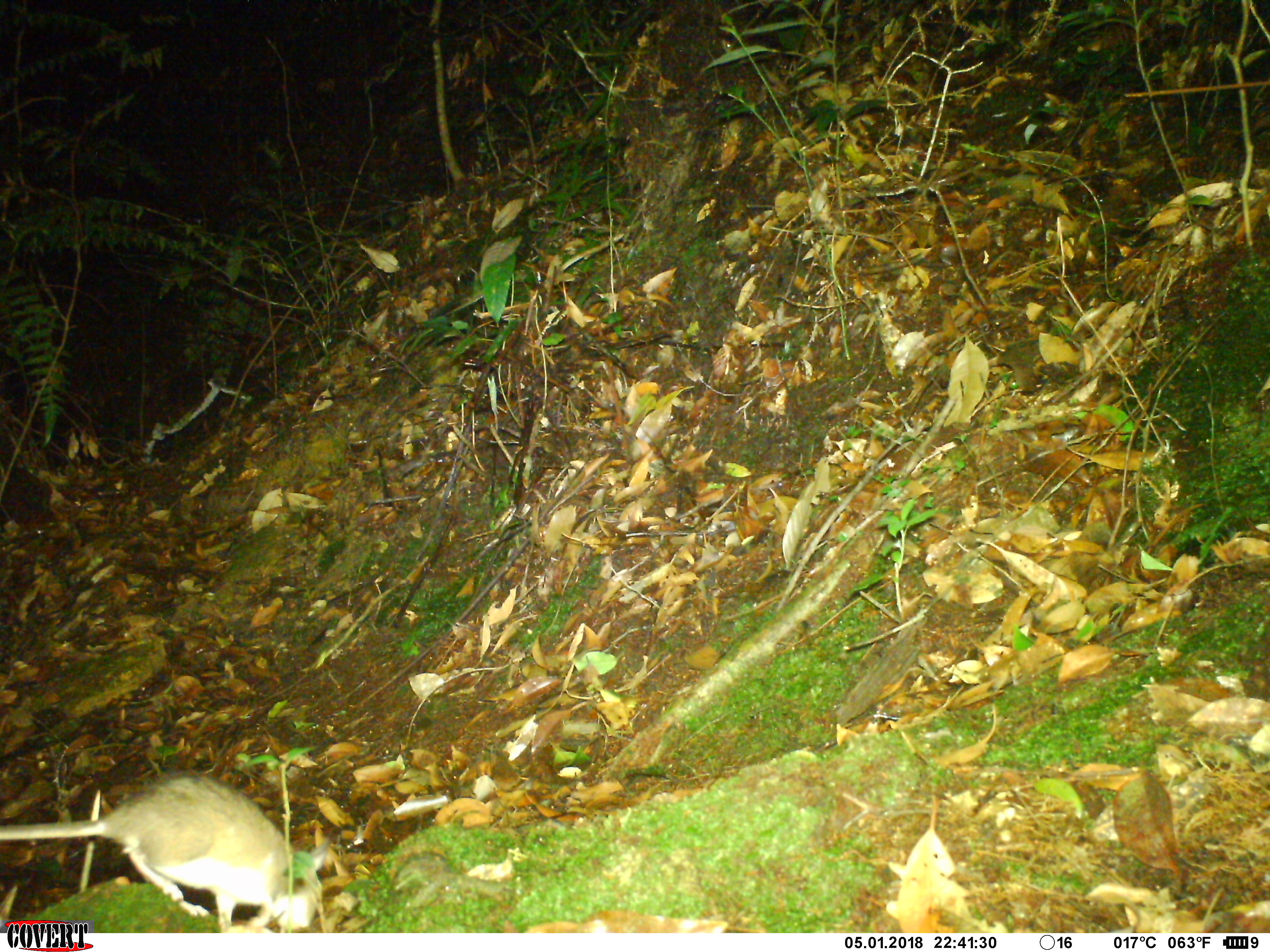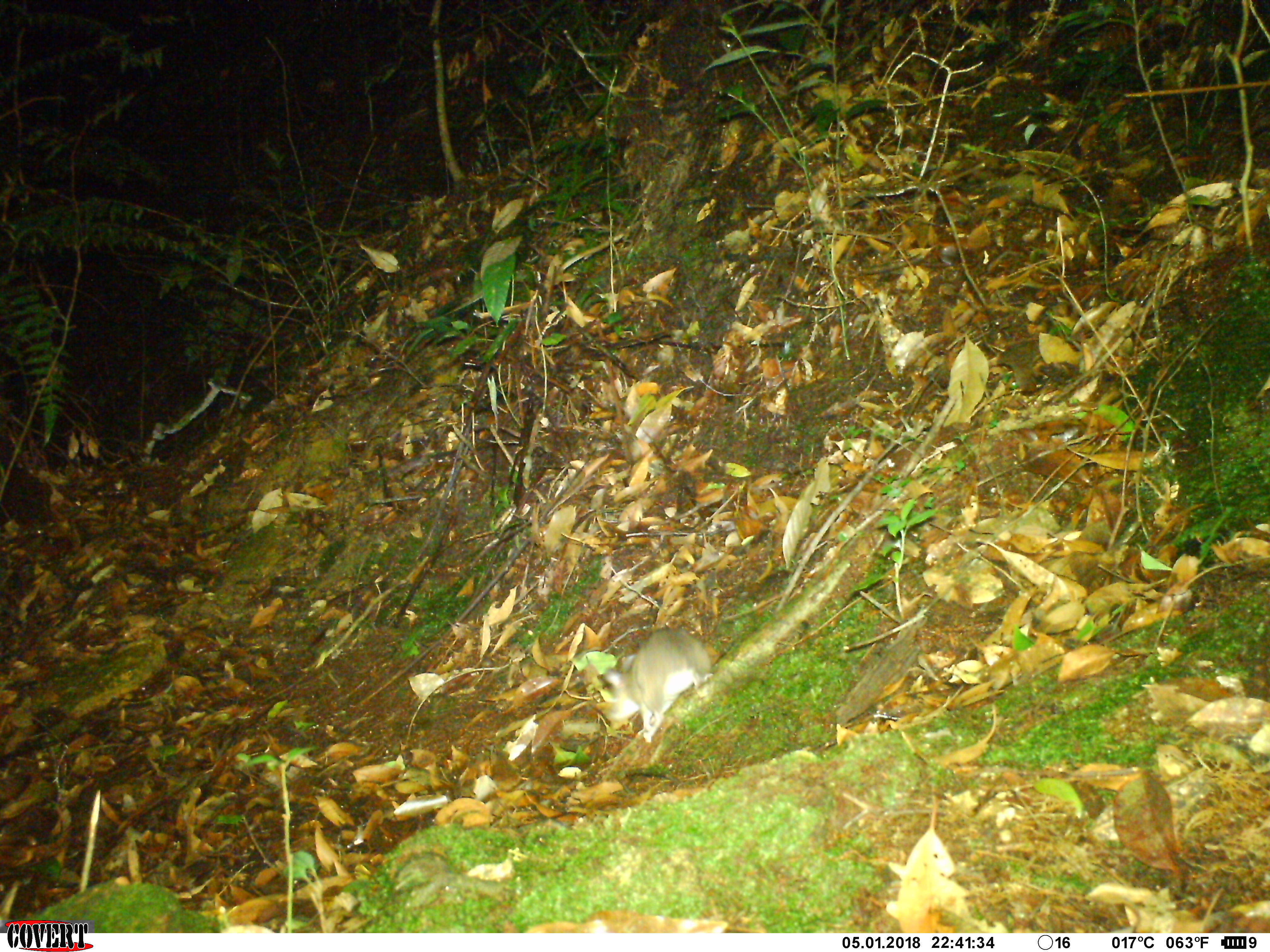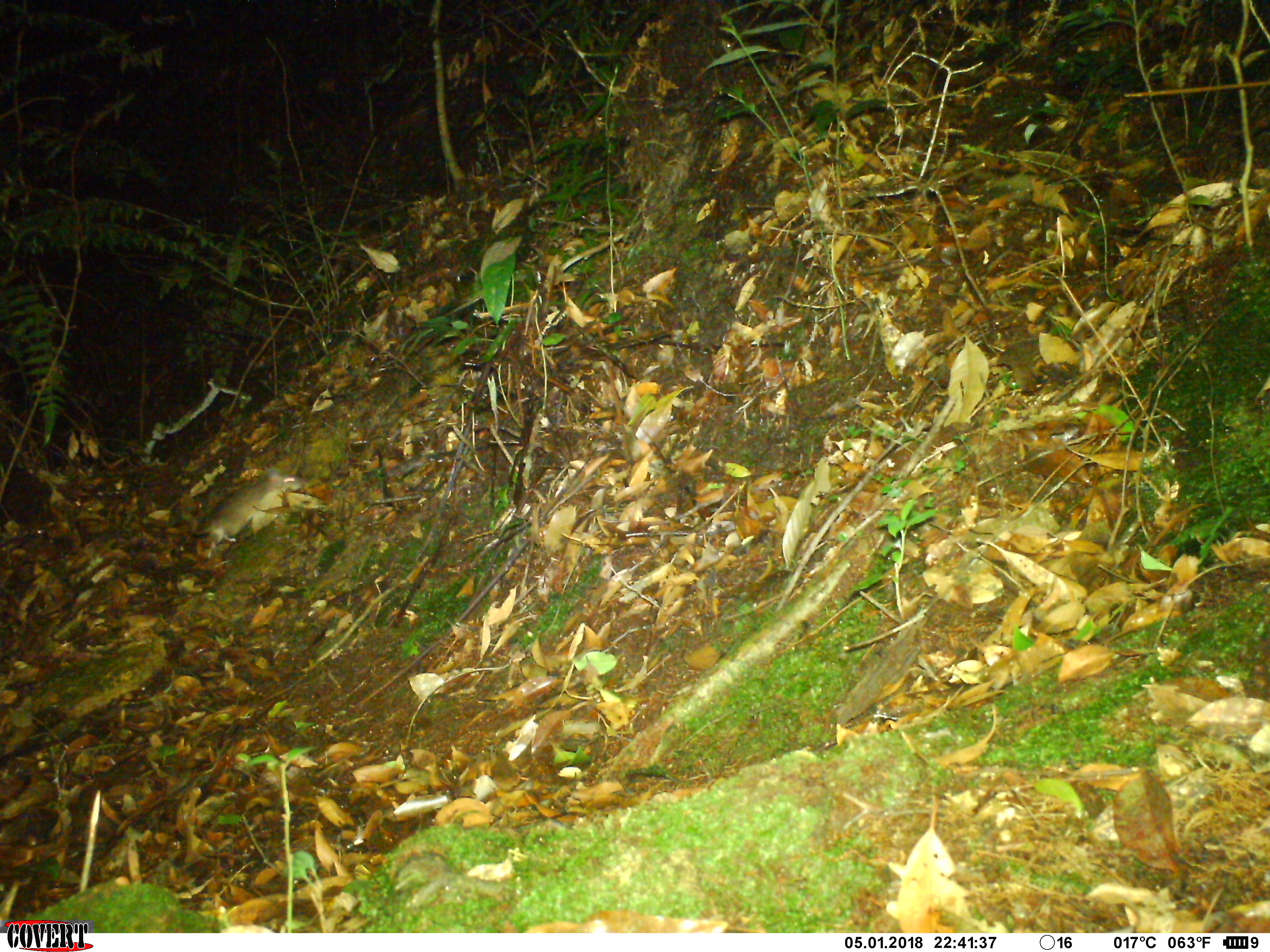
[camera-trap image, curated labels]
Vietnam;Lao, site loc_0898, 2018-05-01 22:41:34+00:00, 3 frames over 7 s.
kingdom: Animalia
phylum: Chordata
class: Mammalia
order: Rodentia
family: Muridae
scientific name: Muridae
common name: old-world mice and rats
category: unidentified murid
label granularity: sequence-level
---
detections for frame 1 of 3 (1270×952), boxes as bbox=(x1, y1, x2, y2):
unidentified murid: bbox=(0, 770, 330, 933)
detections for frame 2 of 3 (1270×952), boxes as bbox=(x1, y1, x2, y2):
unidentified murid: bbox=(602, 627, 713, 743)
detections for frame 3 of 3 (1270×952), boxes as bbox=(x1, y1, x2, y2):
unidentified murid: bbox=(194, 468, 311, 560)